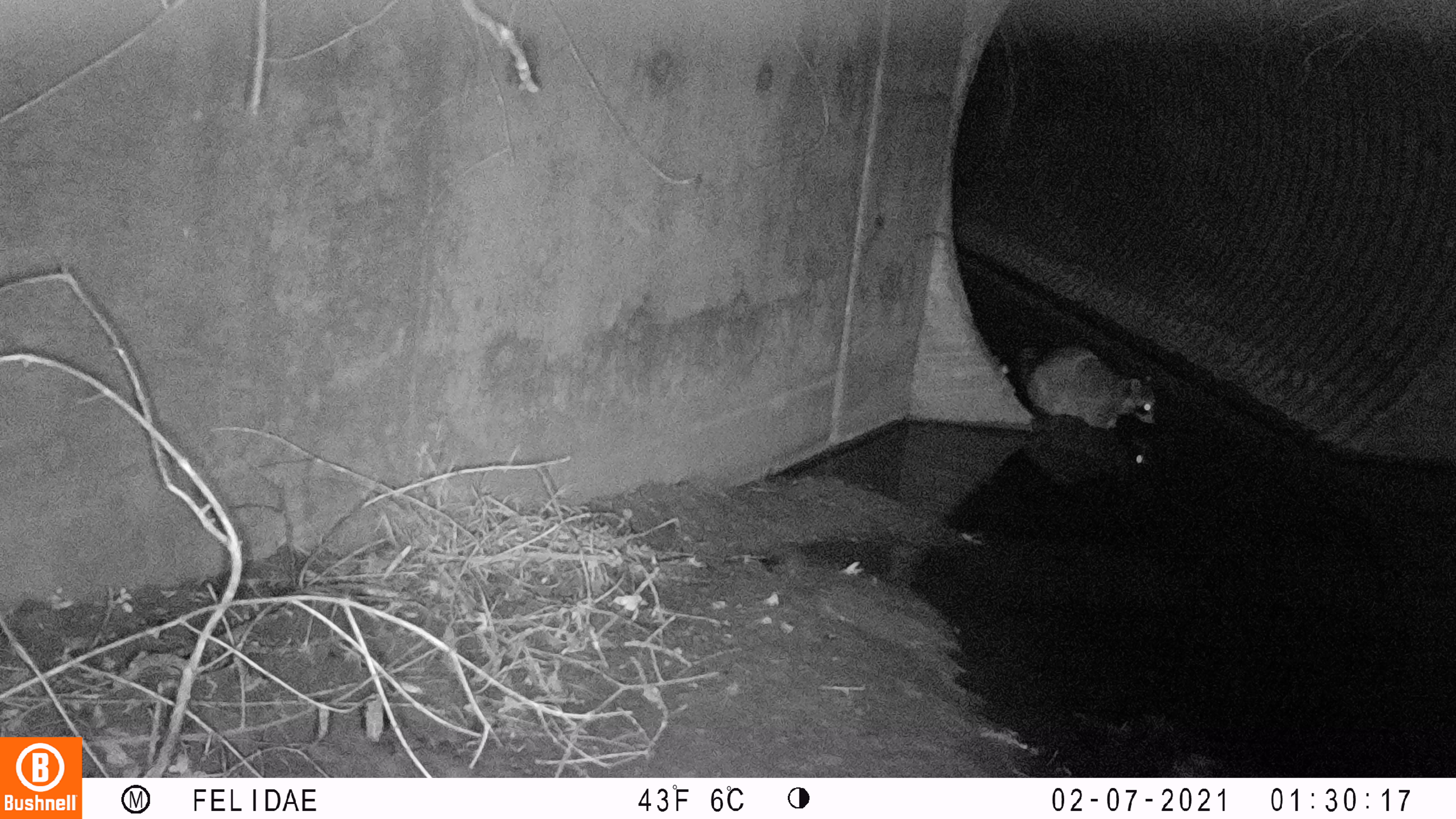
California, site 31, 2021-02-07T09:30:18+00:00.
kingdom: Animalia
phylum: Chordata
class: Mammalia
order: Carnivora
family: Procyonidae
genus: Procyon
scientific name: Procyon lotor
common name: raccoon